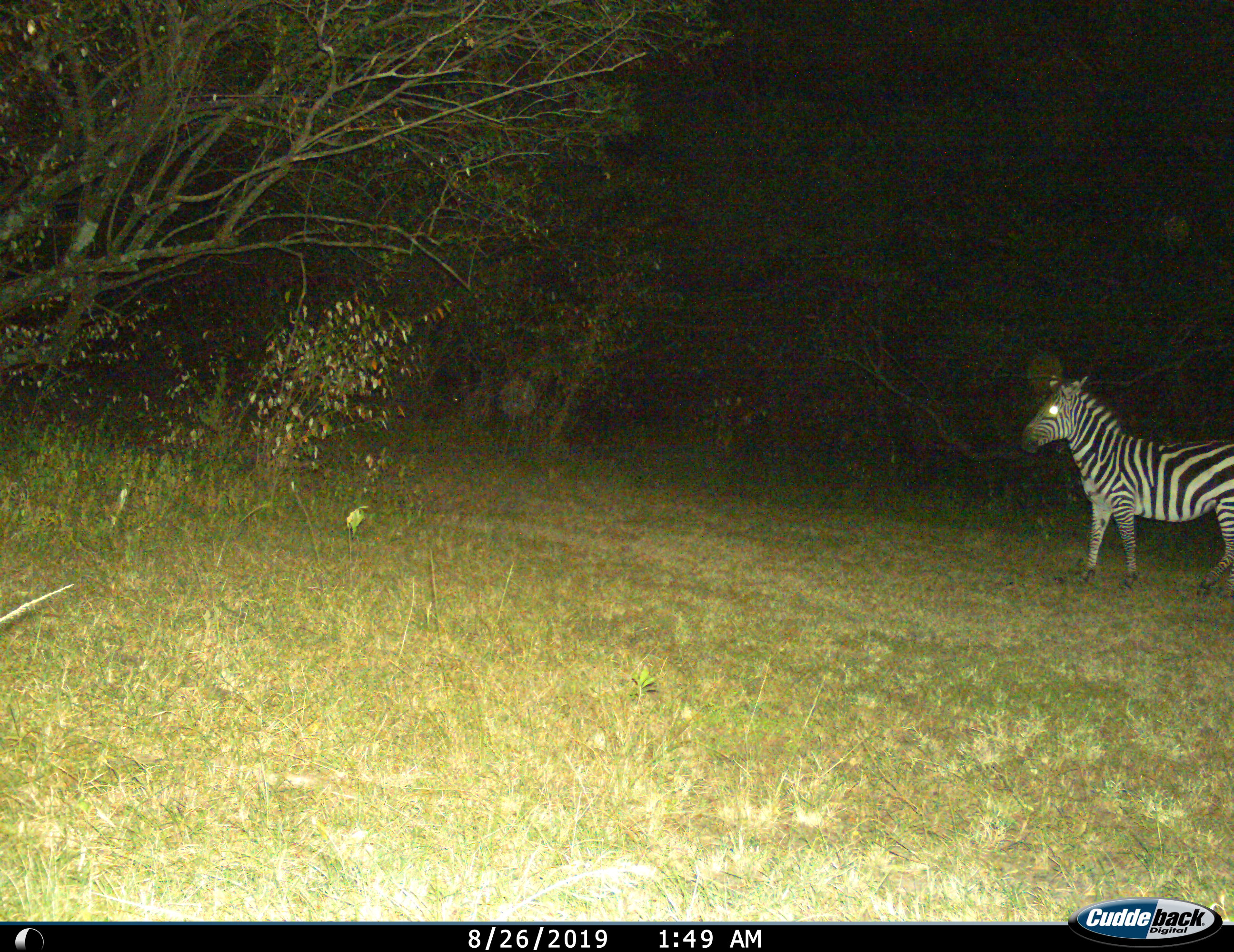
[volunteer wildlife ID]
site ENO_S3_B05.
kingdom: Animalia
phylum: Chordata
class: Mammalia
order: Perissodactyla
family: Equidae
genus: Equus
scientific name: Equus quagga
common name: plains zebra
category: zebraplains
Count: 1.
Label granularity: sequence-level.